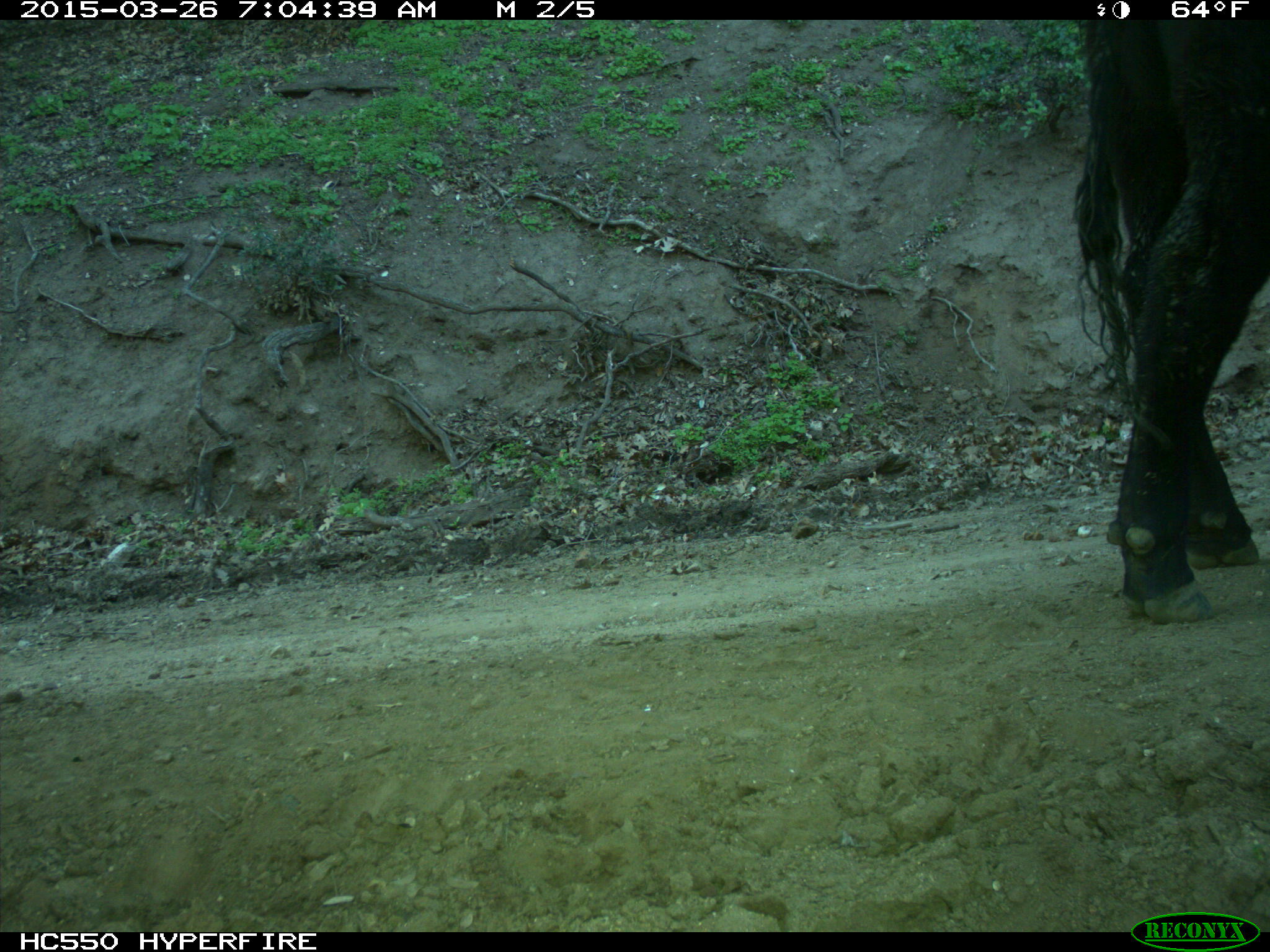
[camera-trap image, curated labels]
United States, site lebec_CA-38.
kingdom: Animalia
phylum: Chordata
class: Mammalia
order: Artiodactyla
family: Bovidae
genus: Bos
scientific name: Bos taurus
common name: domestic cow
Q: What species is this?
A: Bos taurus (domestic cow).